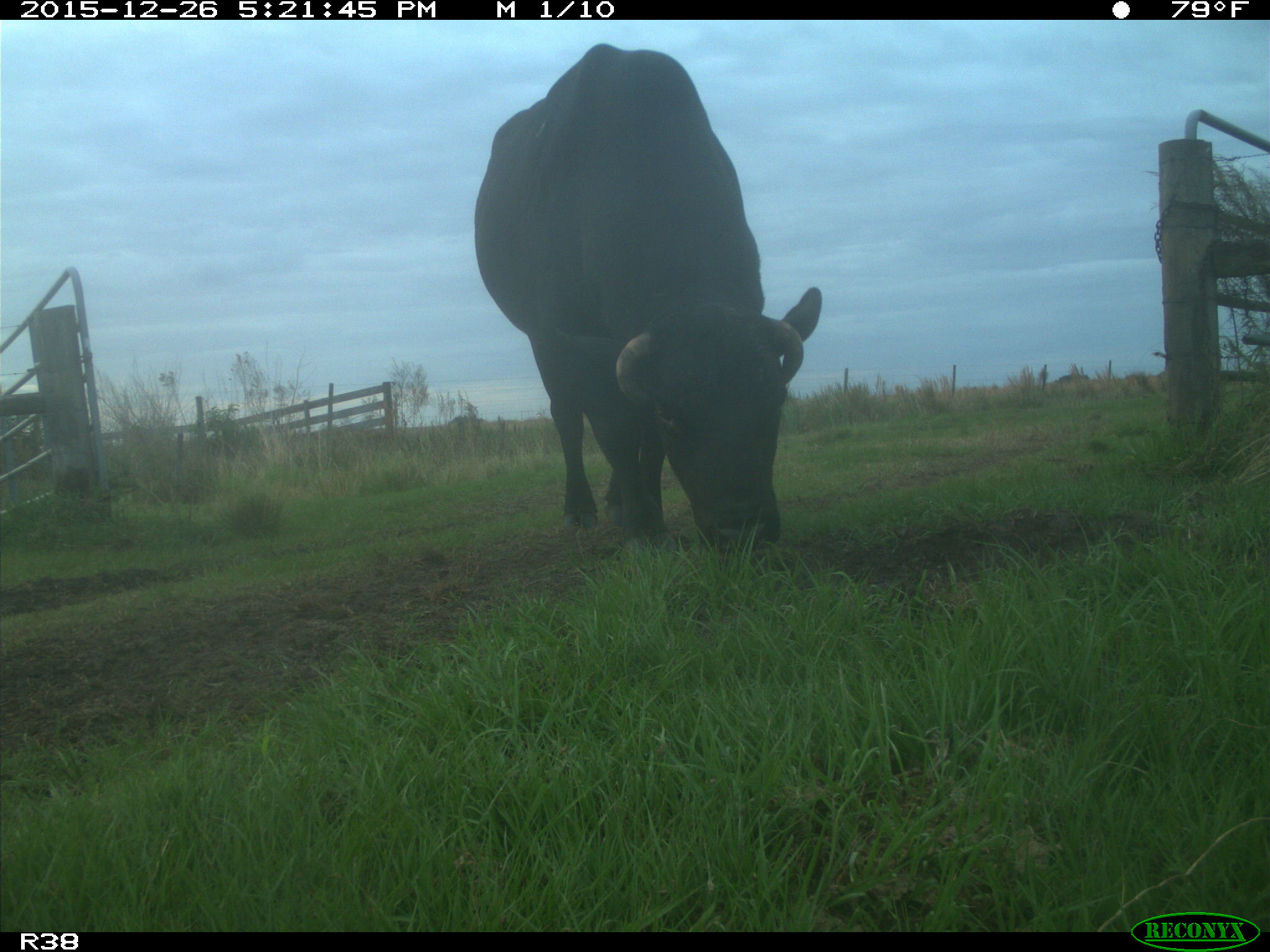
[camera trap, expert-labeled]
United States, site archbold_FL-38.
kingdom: Animalia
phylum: Chordata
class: Mammalia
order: Artiodactyla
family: Bovidae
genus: Bos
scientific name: Bos taurus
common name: domestic cow